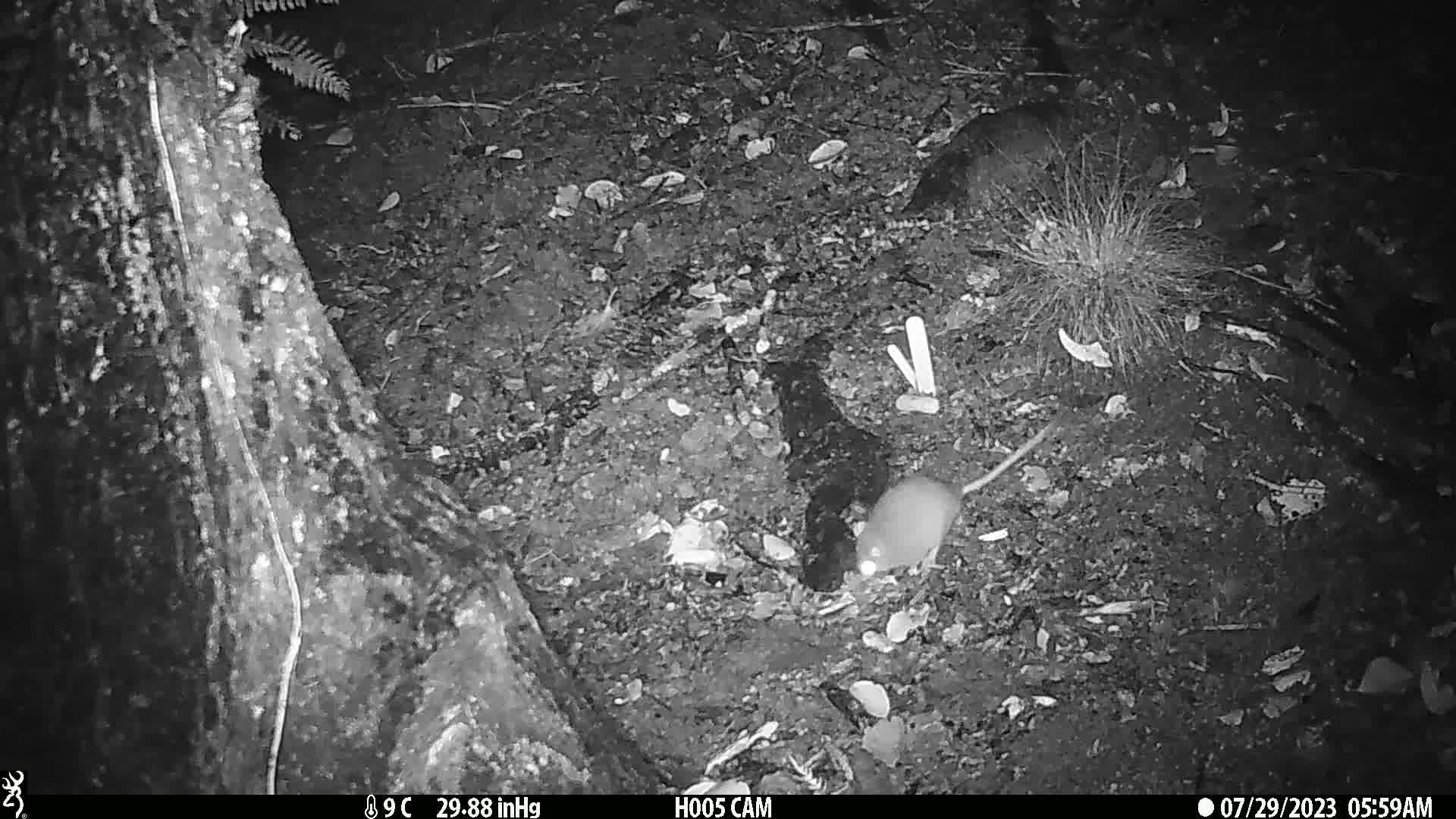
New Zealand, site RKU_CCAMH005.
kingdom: Animalia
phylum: Chordata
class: Mammalia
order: Rodentia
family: Muridae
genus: Rattus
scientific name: Rattus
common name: rat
Rat (Rattus).